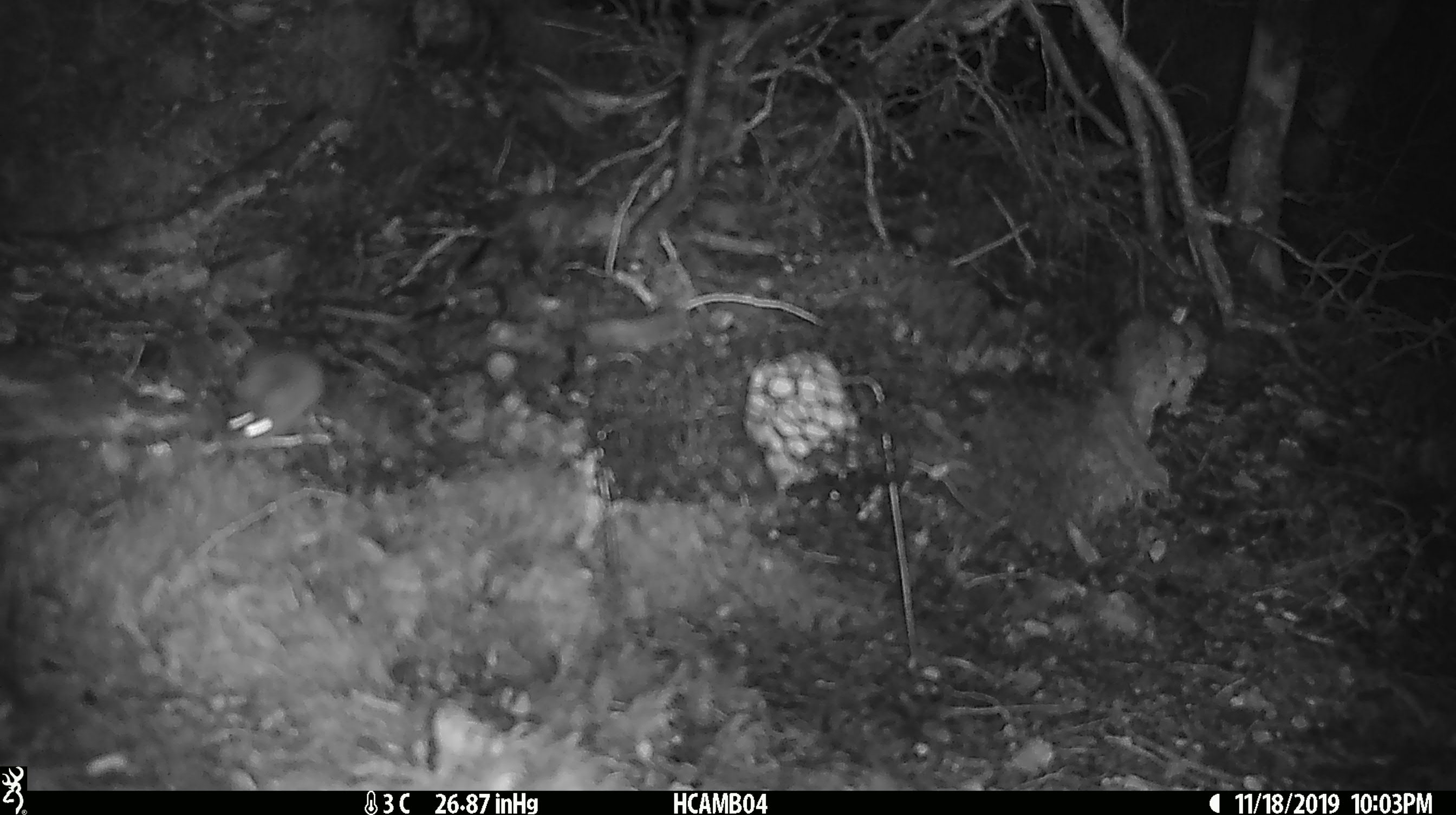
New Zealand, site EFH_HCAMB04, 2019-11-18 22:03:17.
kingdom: Animalia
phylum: Chordata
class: Mammalia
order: Rodentia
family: Muridae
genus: Mus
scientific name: Mus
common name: mouse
Mouse (Mus).